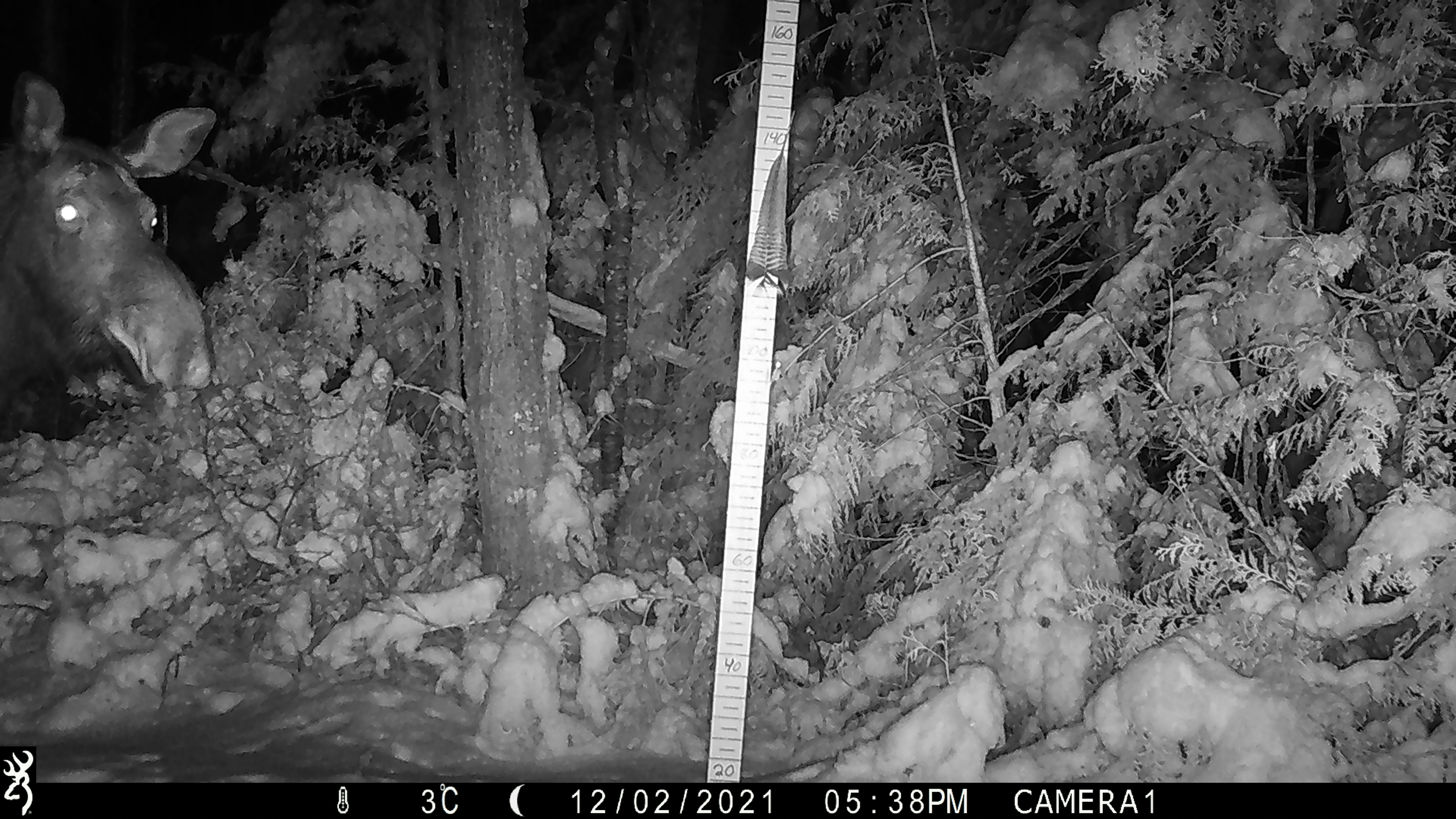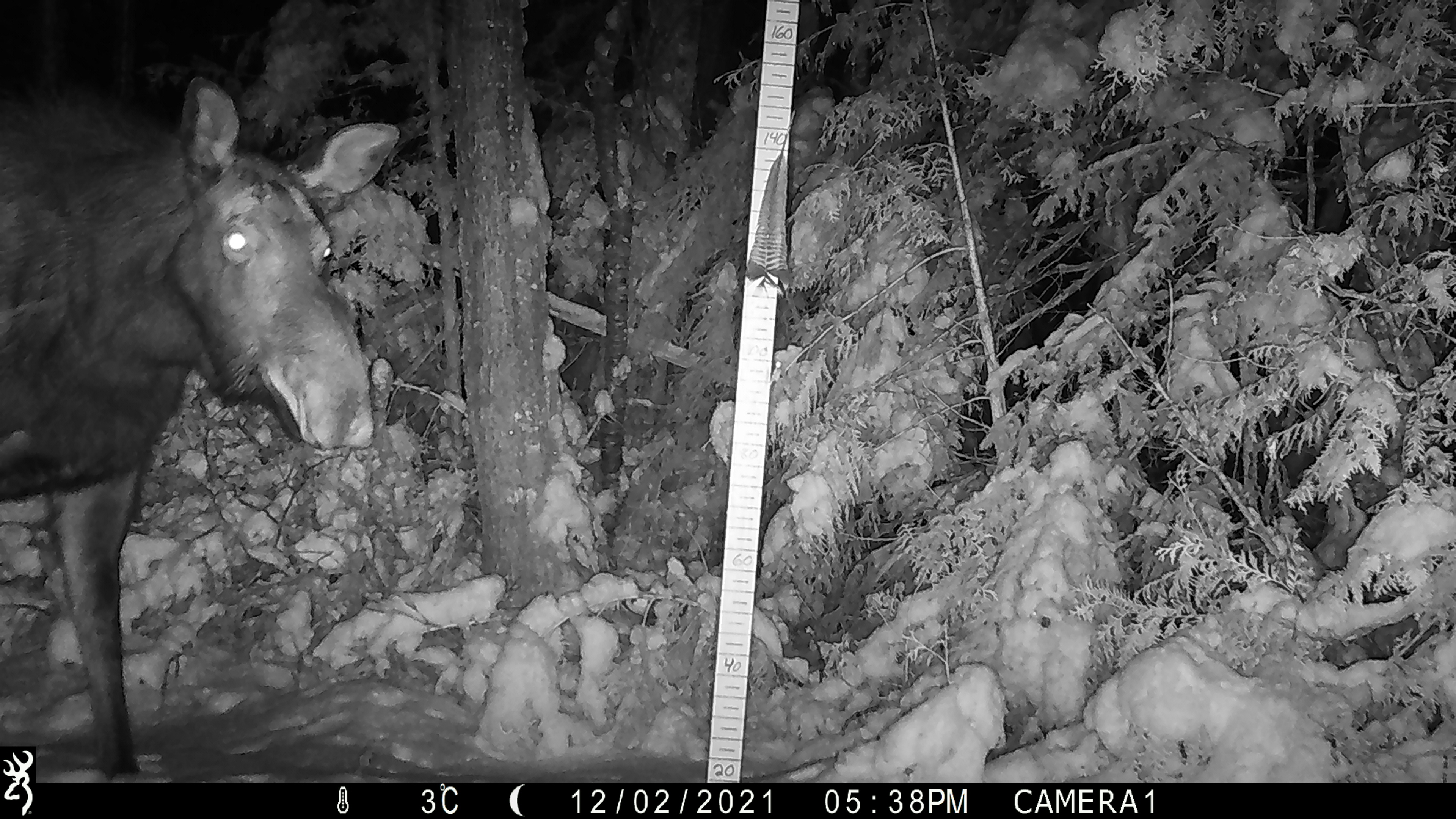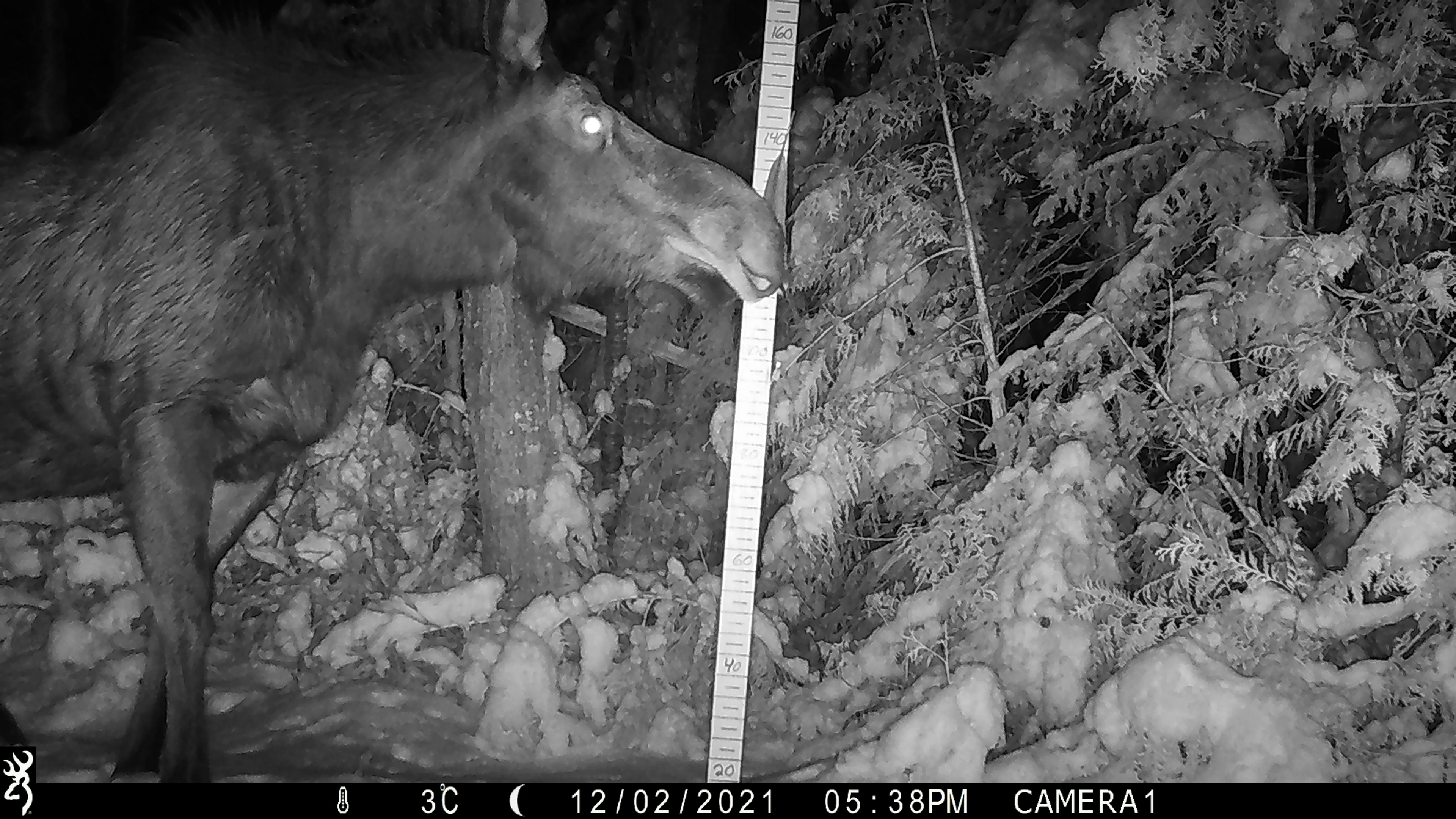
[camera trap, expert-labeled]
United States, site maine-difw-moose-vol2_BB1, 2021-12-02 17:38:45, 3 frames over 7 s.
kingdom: Animalia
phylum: Chordata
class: Mammalia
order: Artiodactyla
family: Cervidae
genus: Alces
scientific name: Alces alces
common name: moose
Moose (Alces alces).